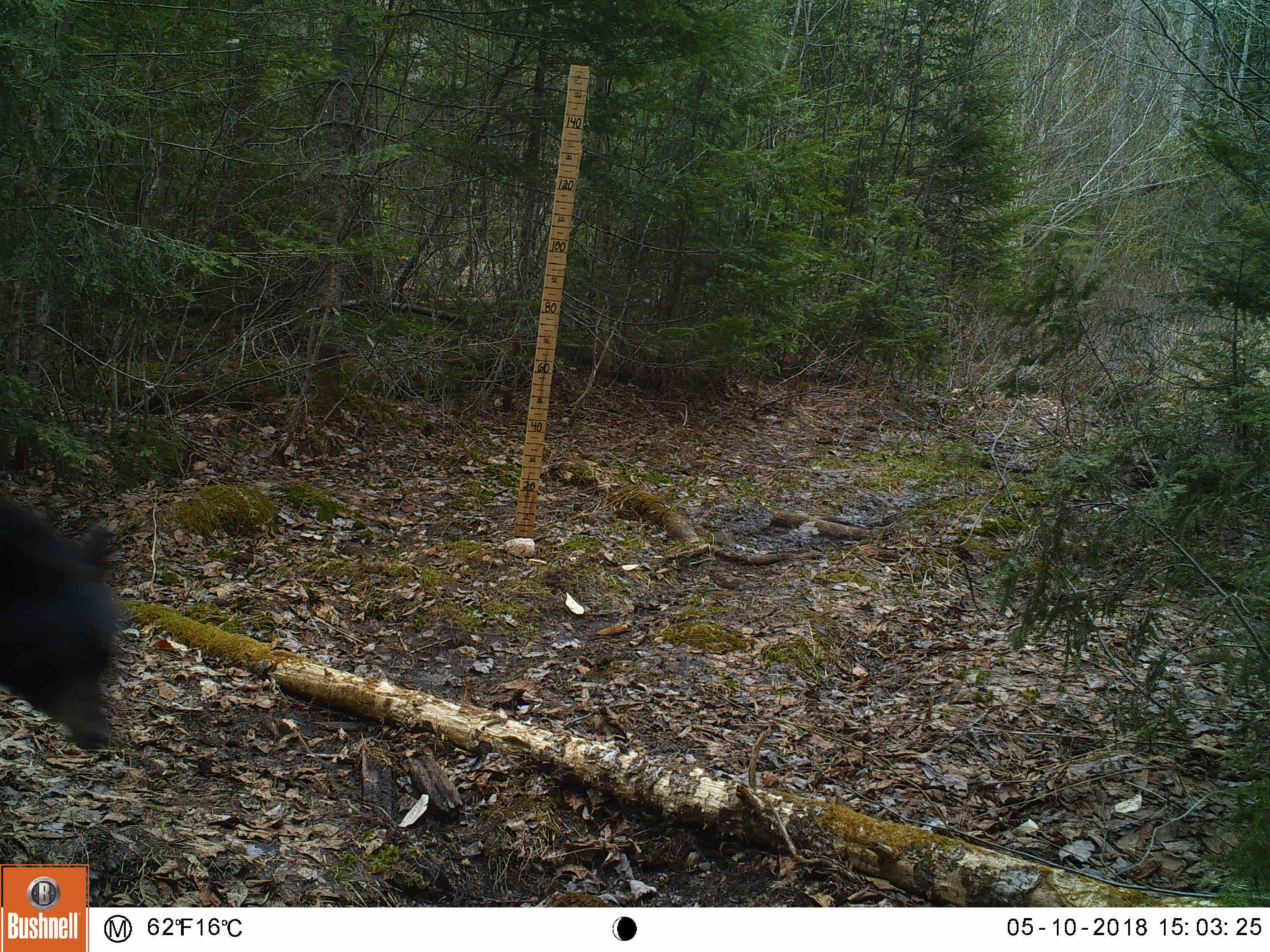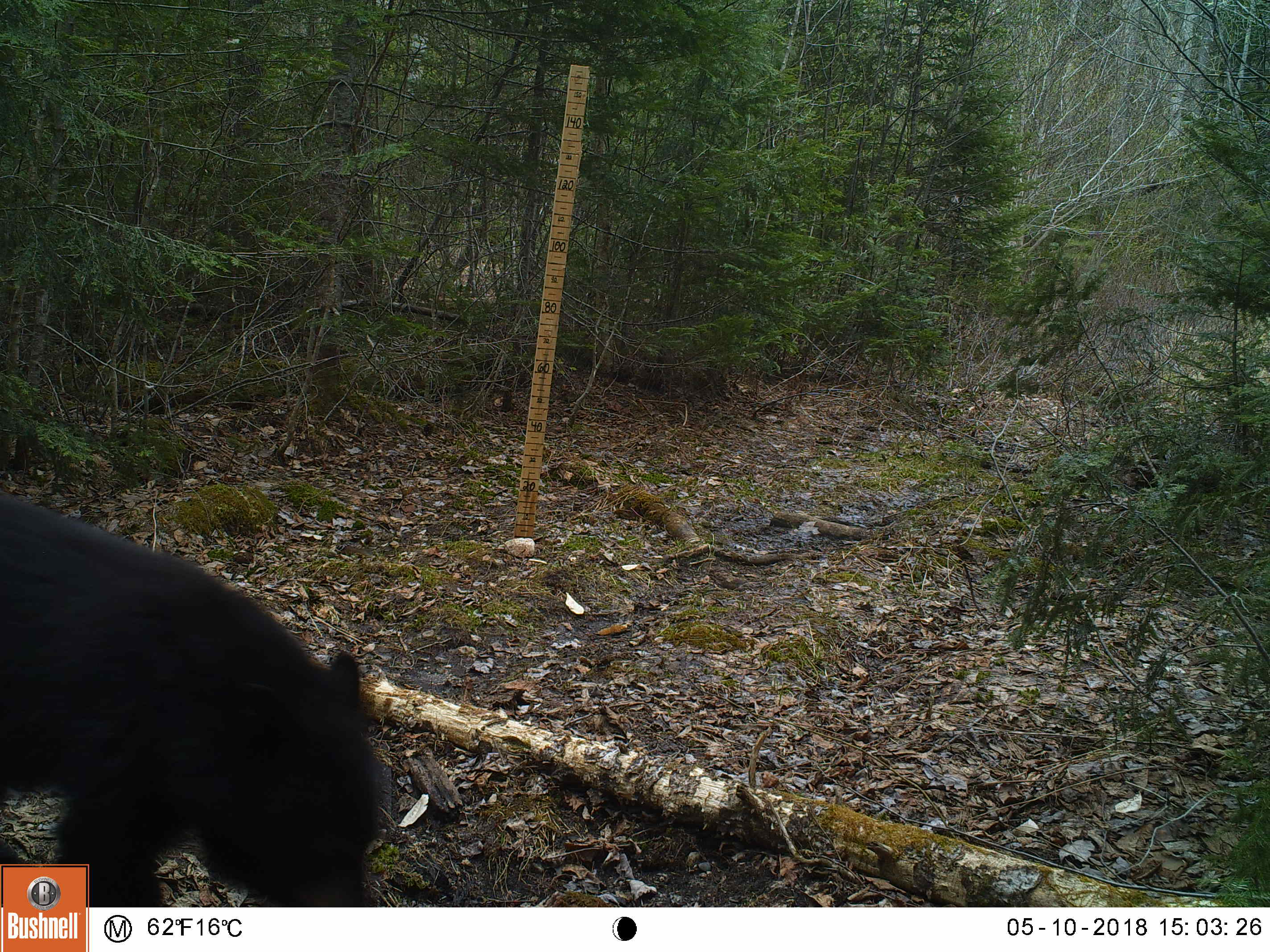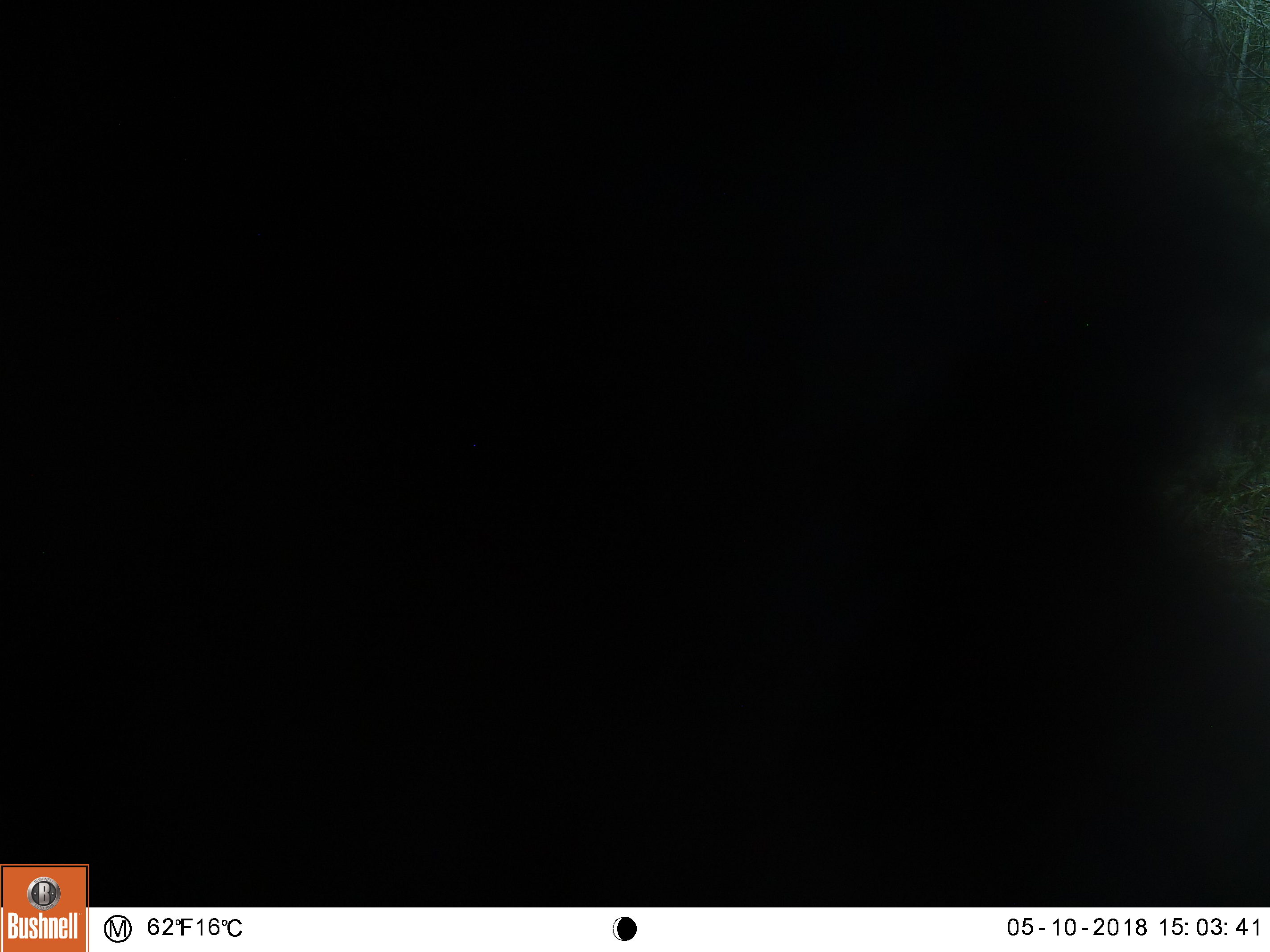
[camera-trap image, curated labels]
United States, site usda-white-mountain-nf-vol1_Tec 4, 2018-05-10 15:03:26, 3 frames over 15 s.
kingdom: Animalia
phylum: Chordata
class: Mammalia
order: Carnivora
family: Ursidae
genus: Ursus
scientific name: Ursus americanus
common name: black bear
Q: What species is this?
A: Black bear (Ursus americanus).